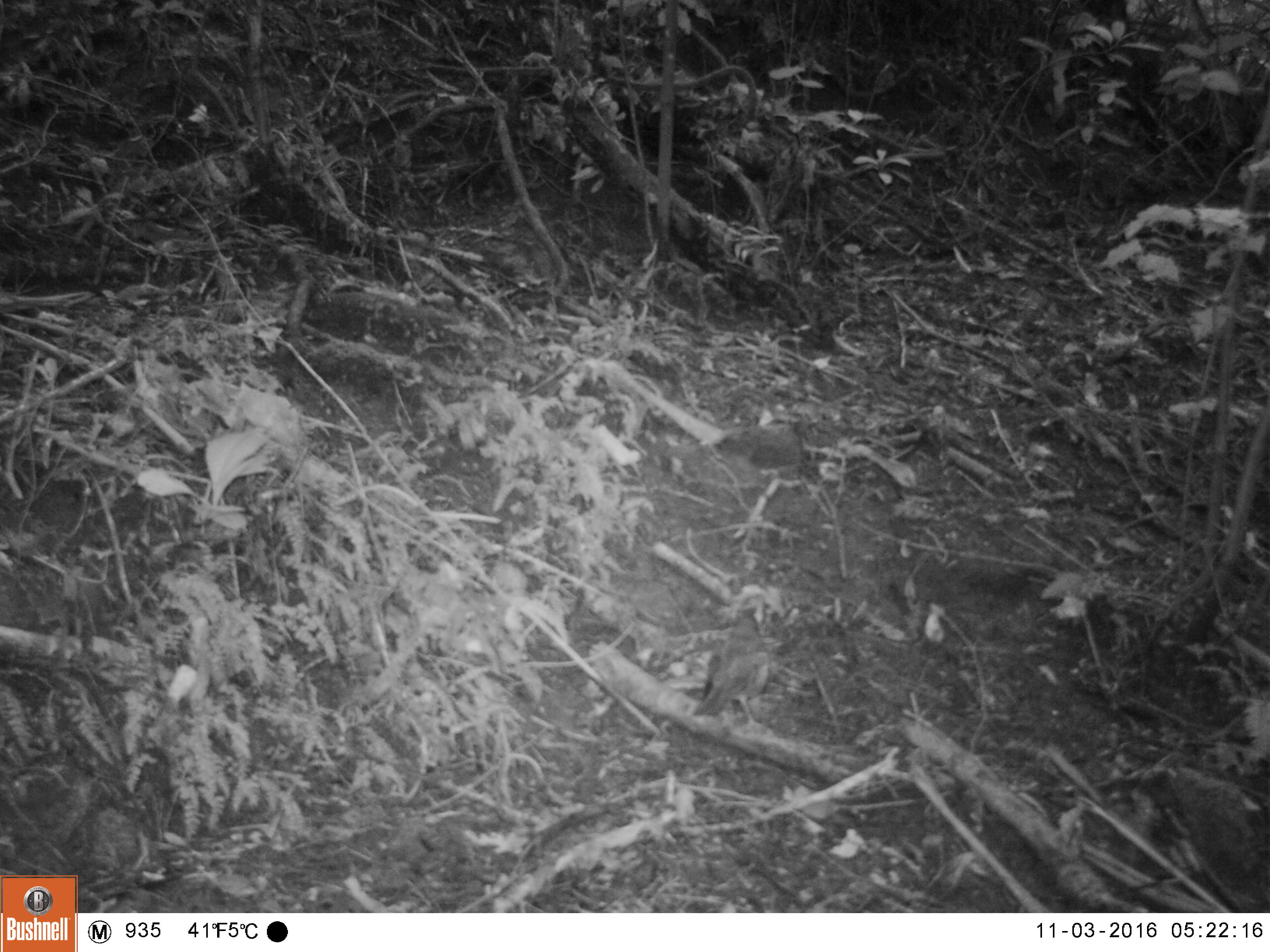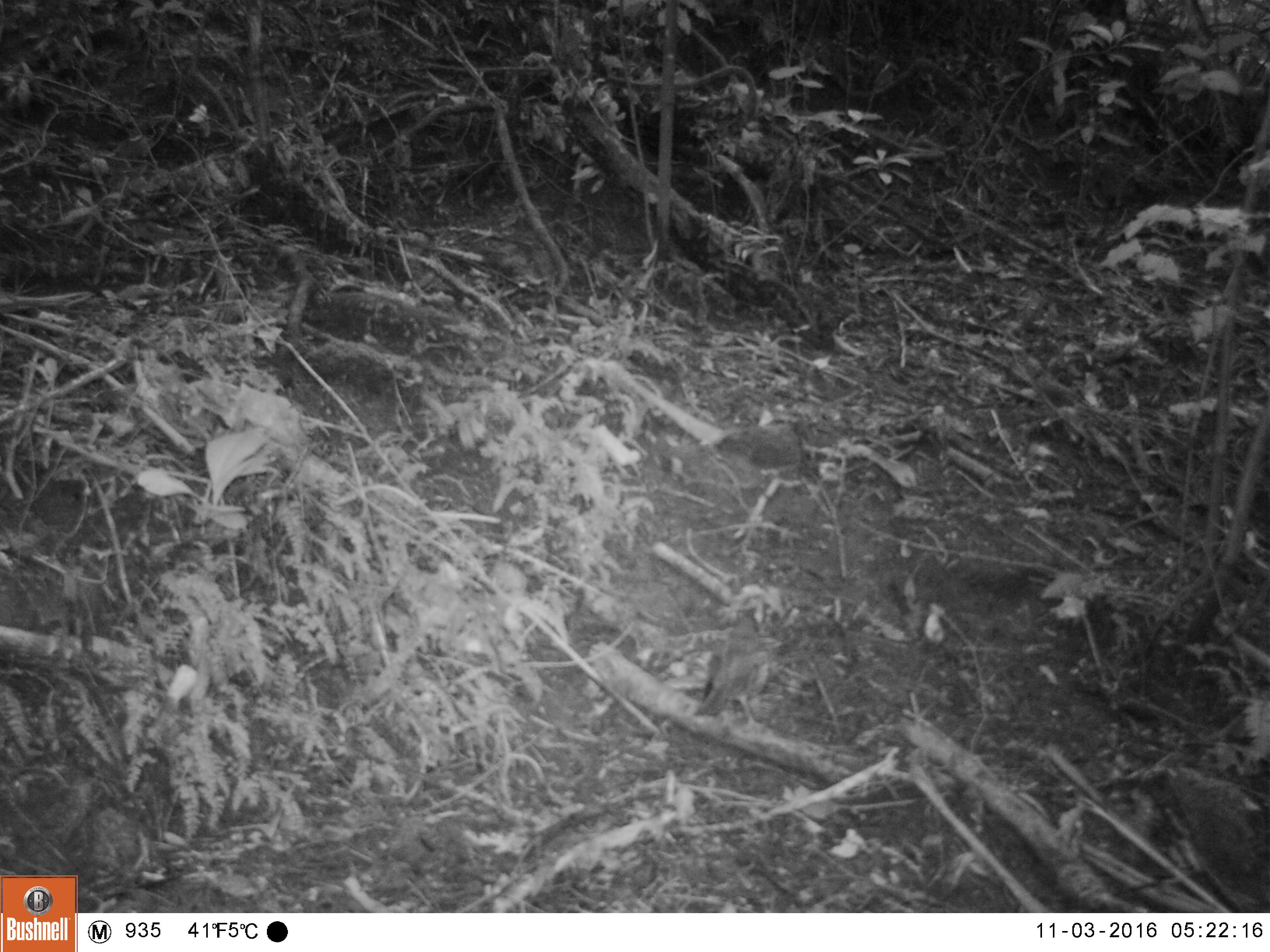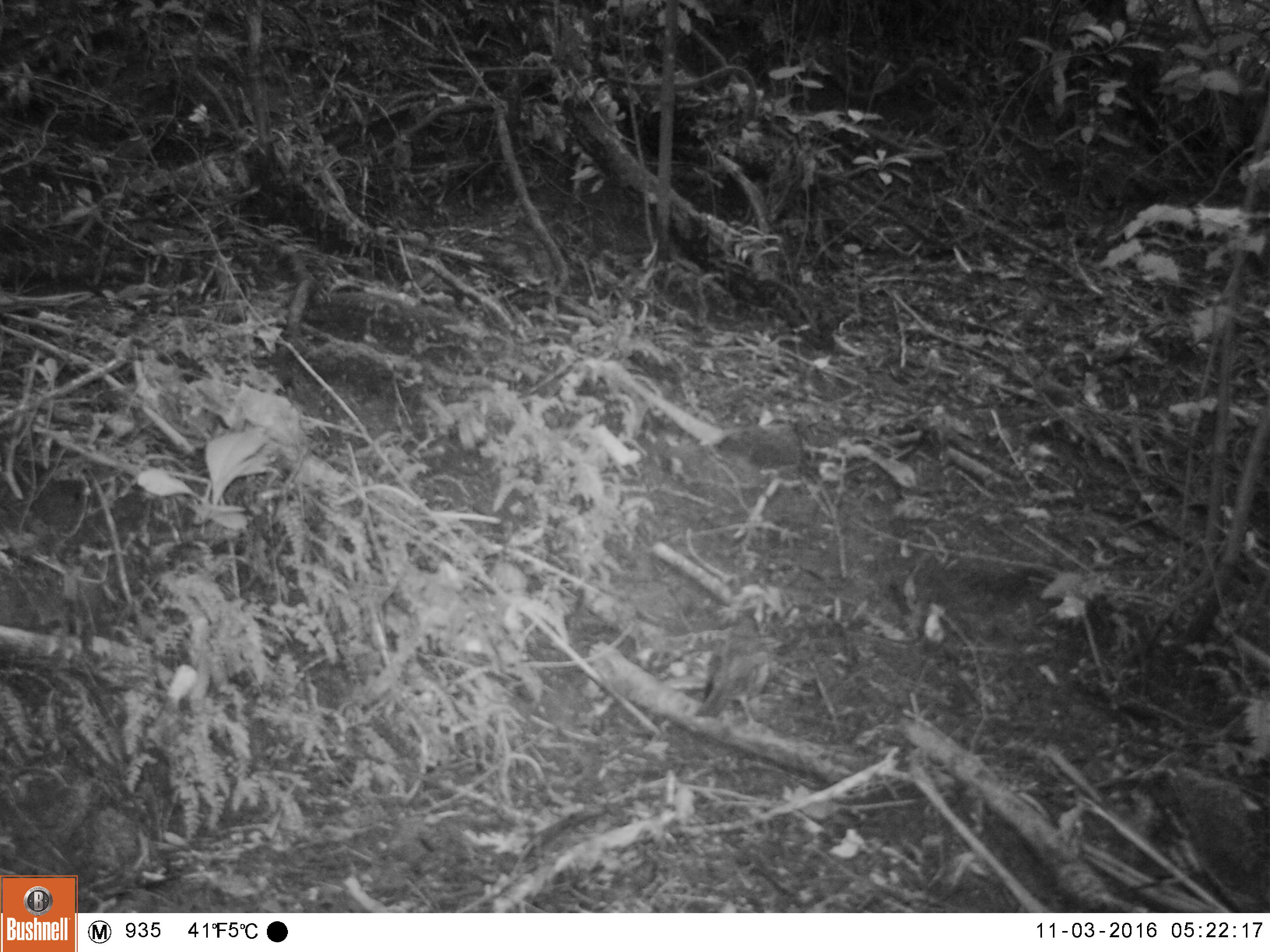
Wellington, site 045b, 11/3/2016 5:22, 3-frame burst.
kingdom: Animalia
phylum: Chordata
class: Aves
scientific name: Aves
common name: bird